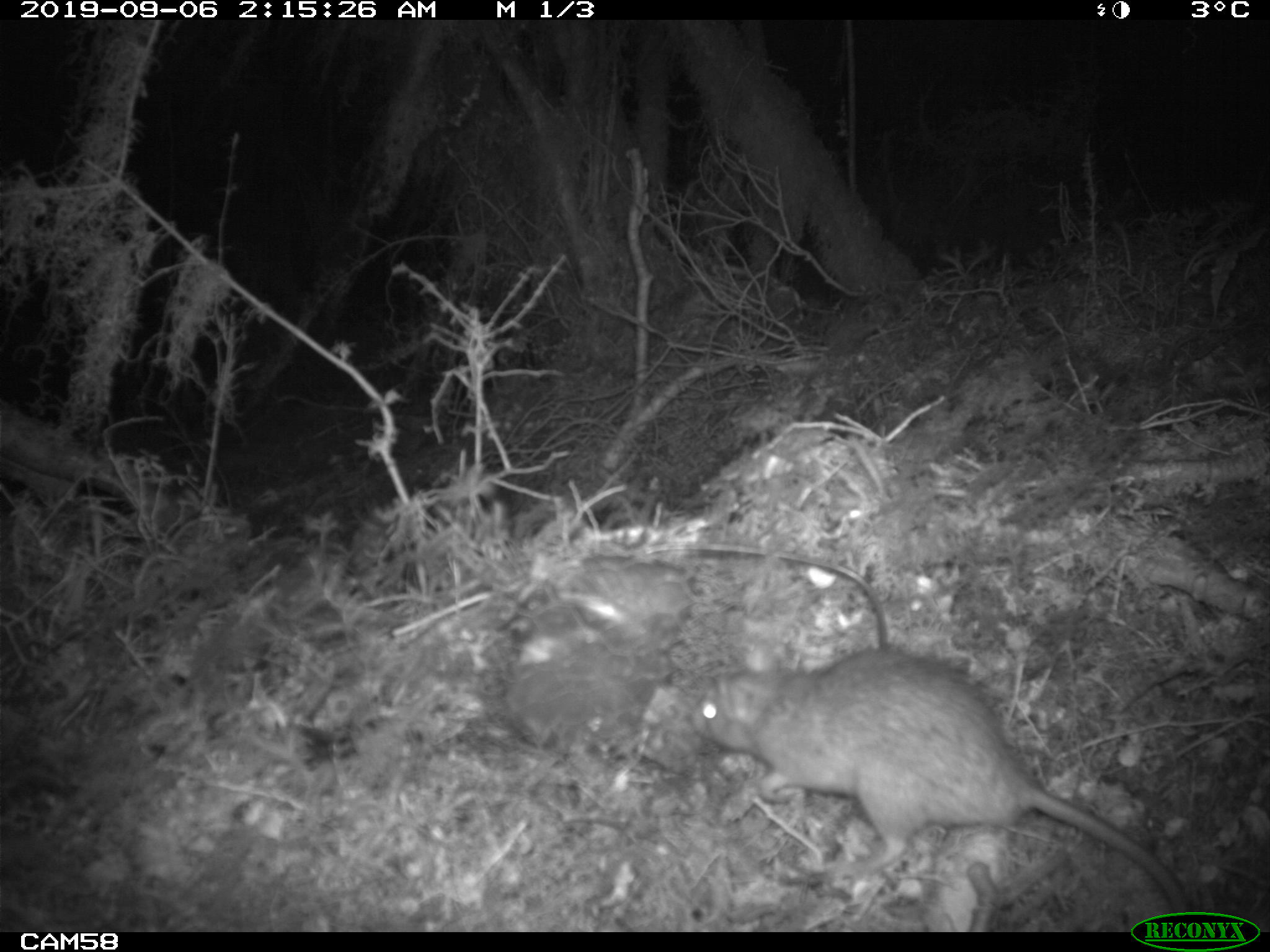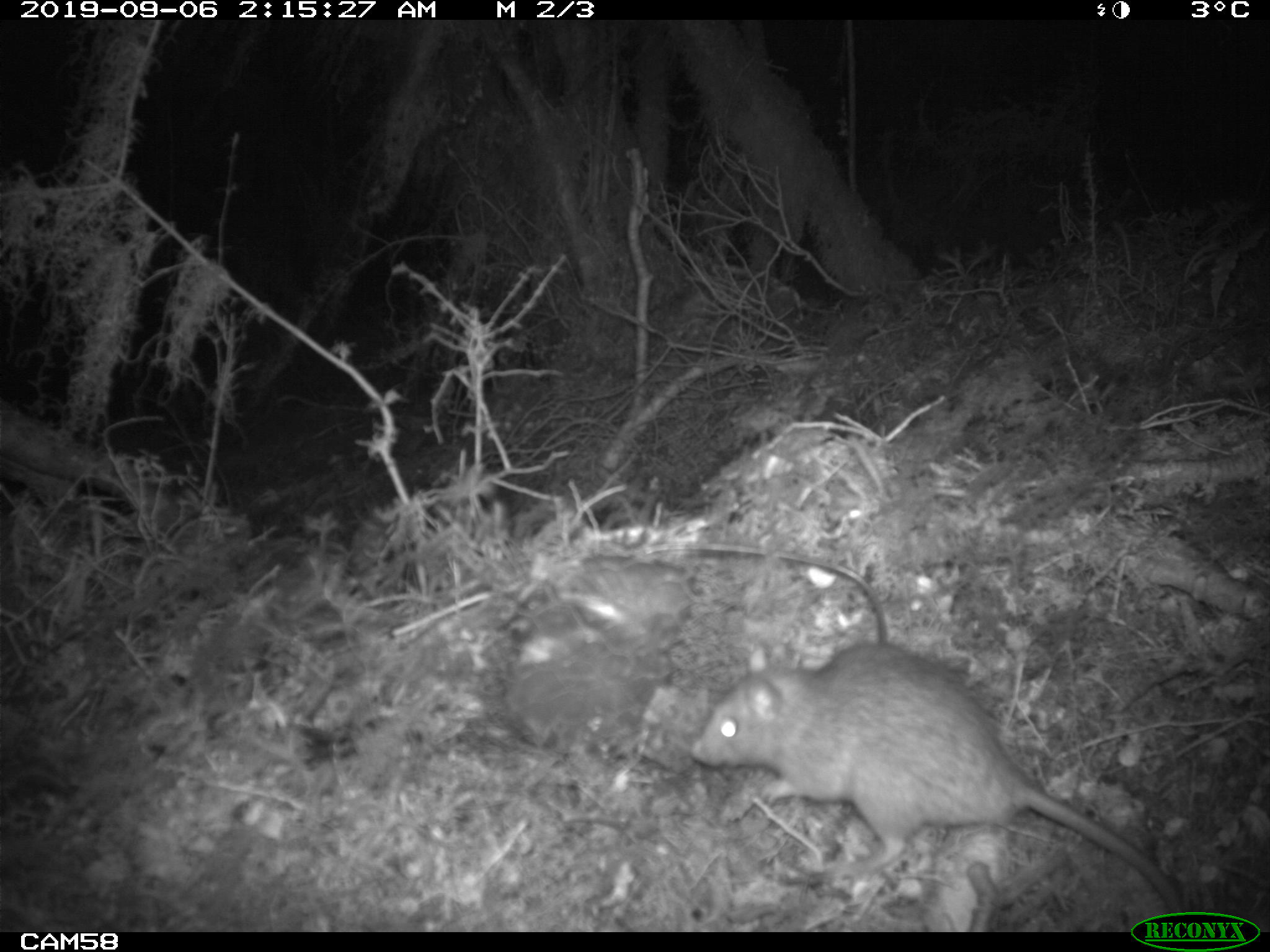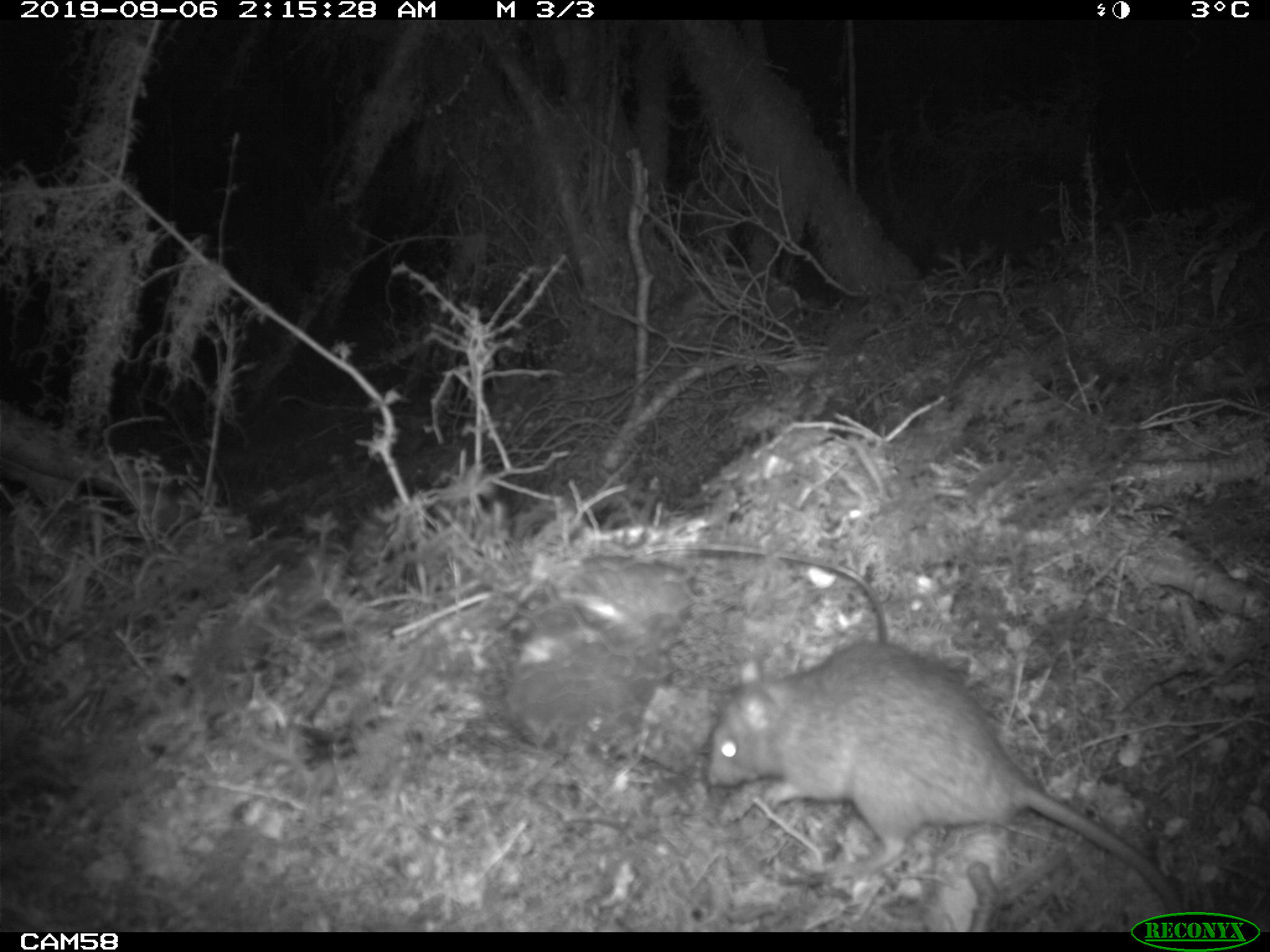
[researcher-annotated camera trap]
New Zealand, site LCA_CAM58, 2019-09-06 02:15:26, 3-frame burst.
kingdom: Animalia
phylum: Chordata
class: Mammalia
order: Rodentia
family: Muridae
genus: Rattus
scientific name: Rattus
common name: rat